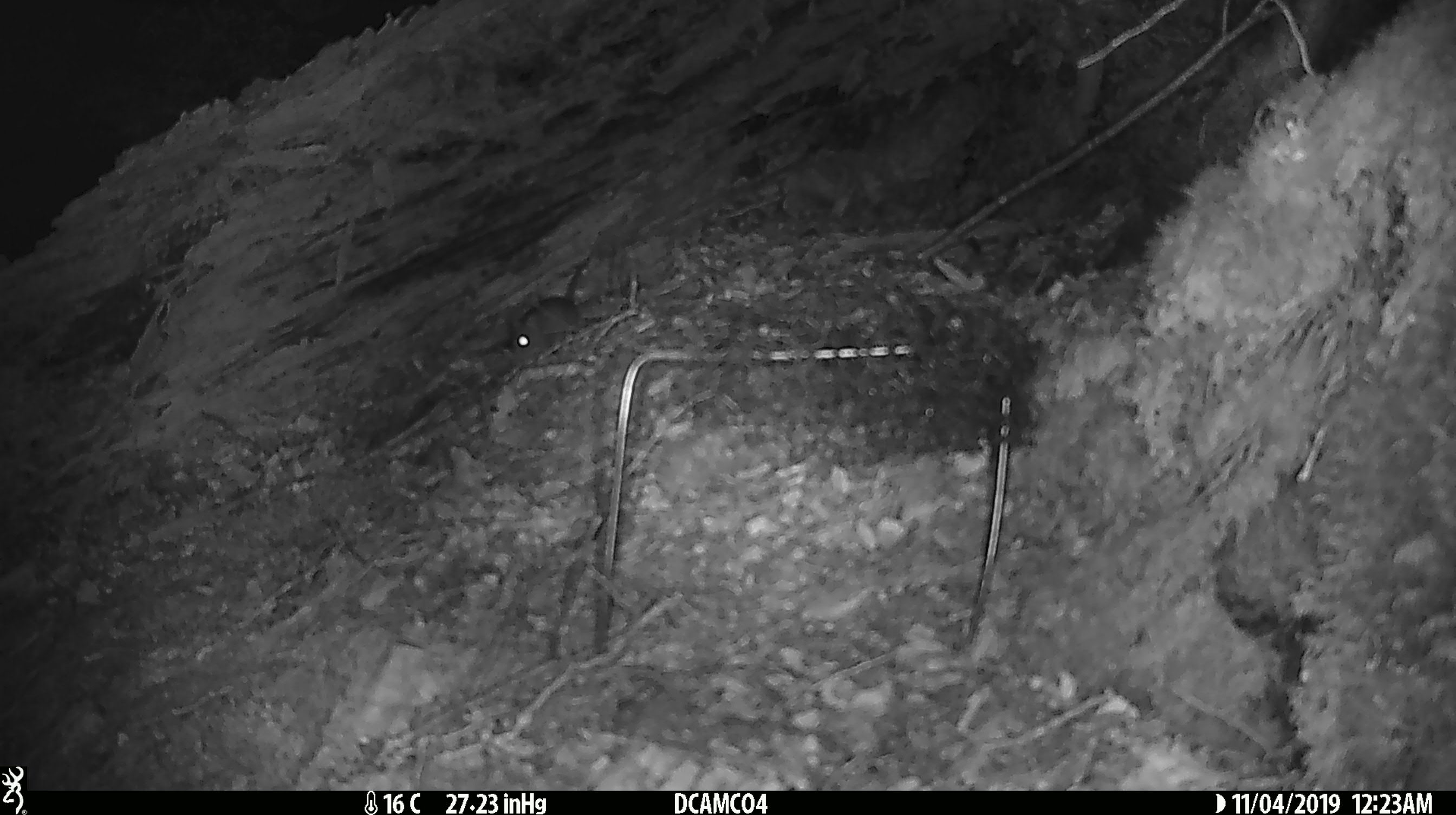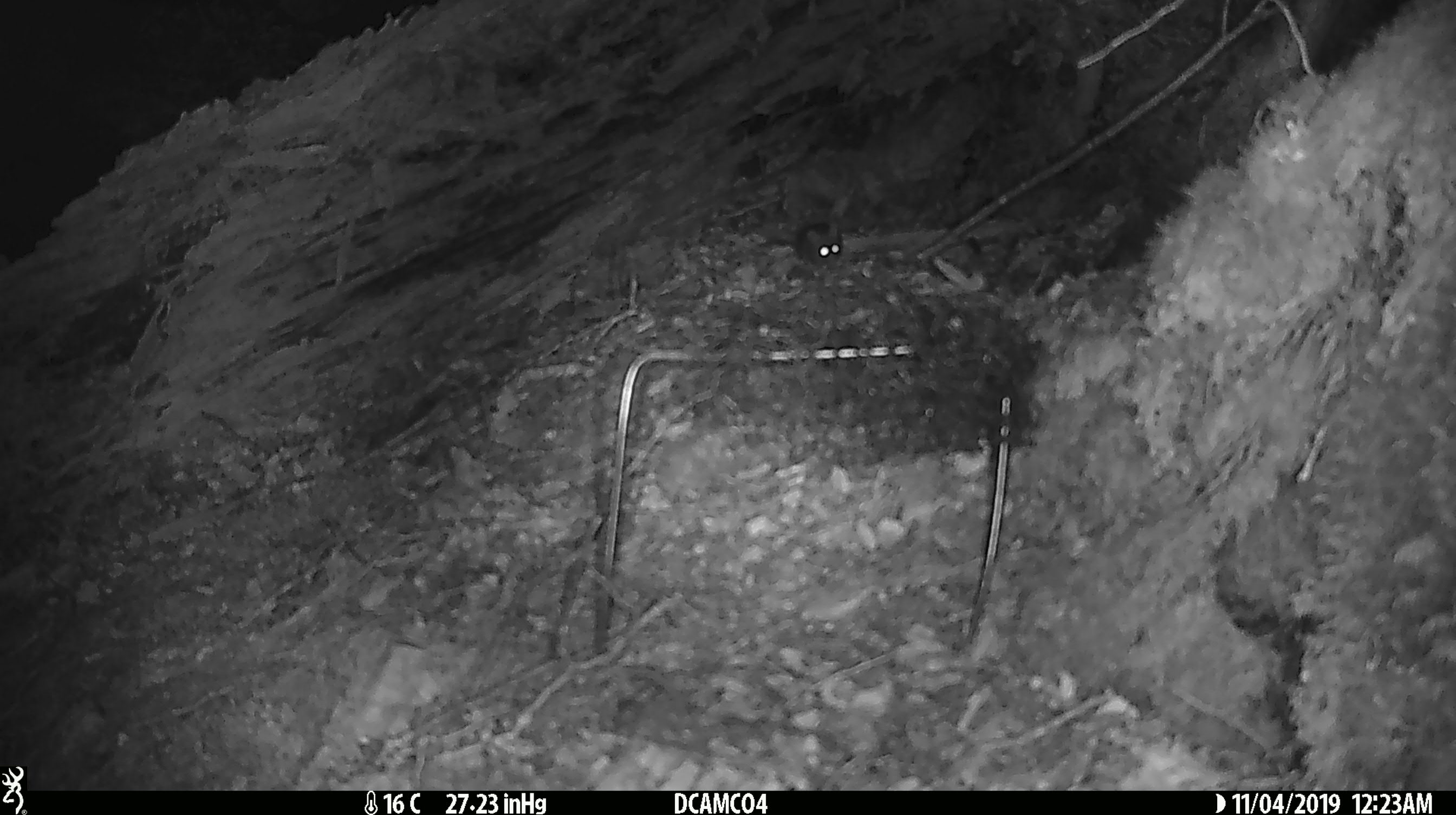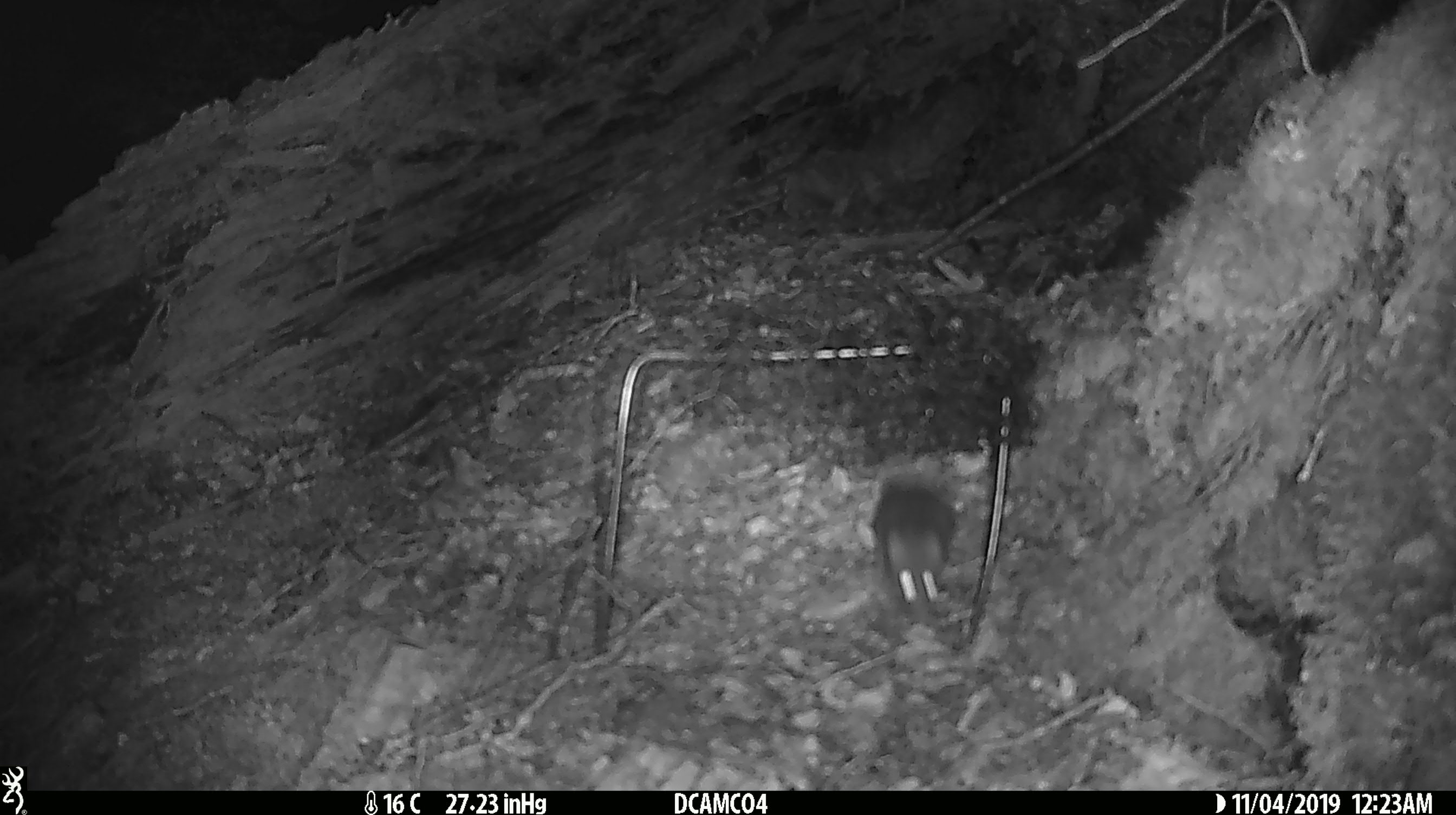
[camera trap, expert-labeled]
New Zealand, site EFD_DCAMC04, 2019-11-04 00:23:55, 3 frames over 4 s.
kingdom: Animalia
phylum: Chordata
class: Mammalia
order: Rodentia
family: Muridae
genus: Mus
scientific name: Mus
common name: mouse